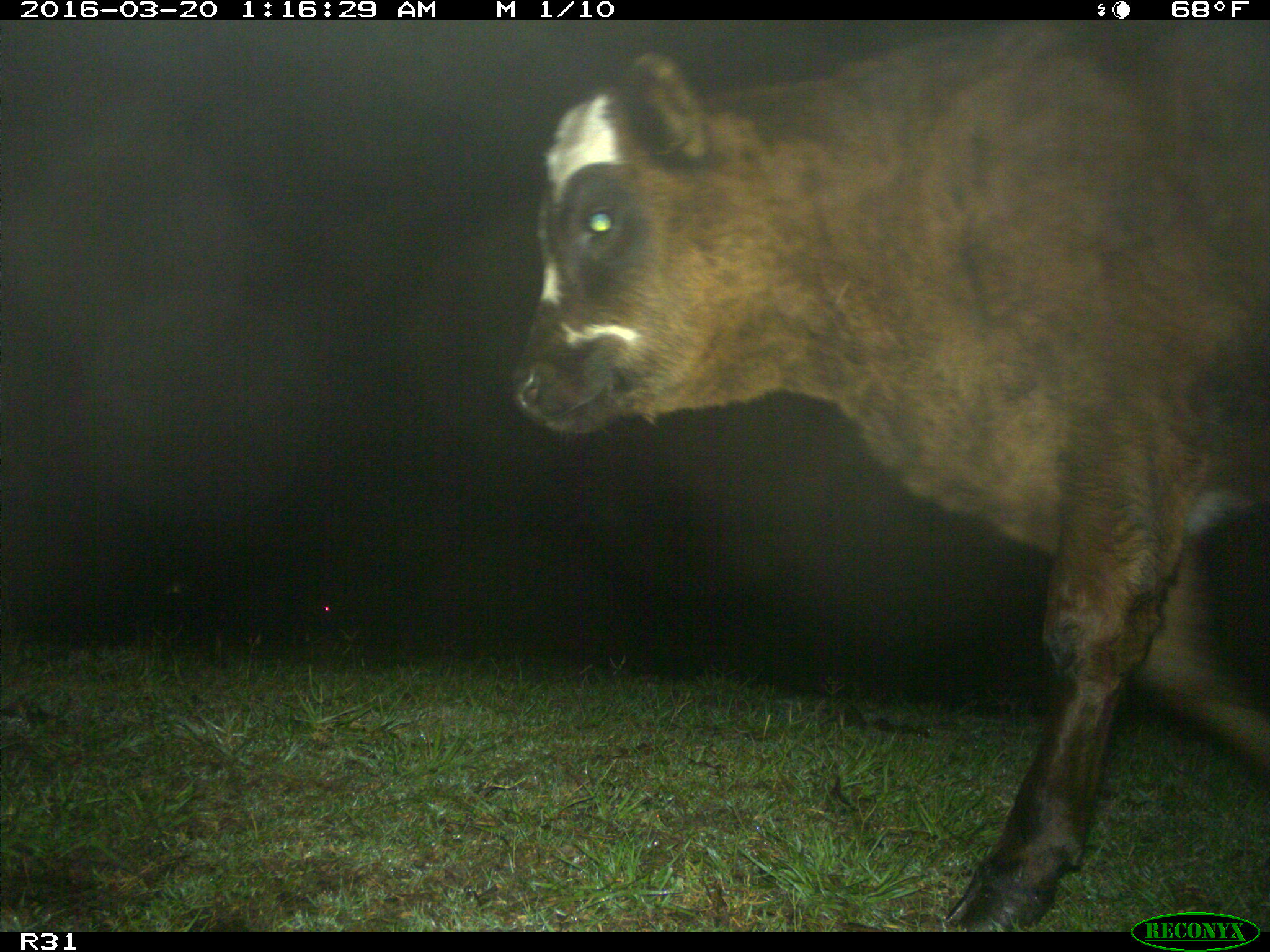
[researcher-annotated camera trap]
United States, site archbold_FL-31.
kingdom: Animalia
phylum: Chordata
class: Mammalia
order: Artiodactyla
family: Bovidae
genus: Bos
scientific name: Bos taurus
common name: domestic cow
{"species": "Bos taurus (domestic cow)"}